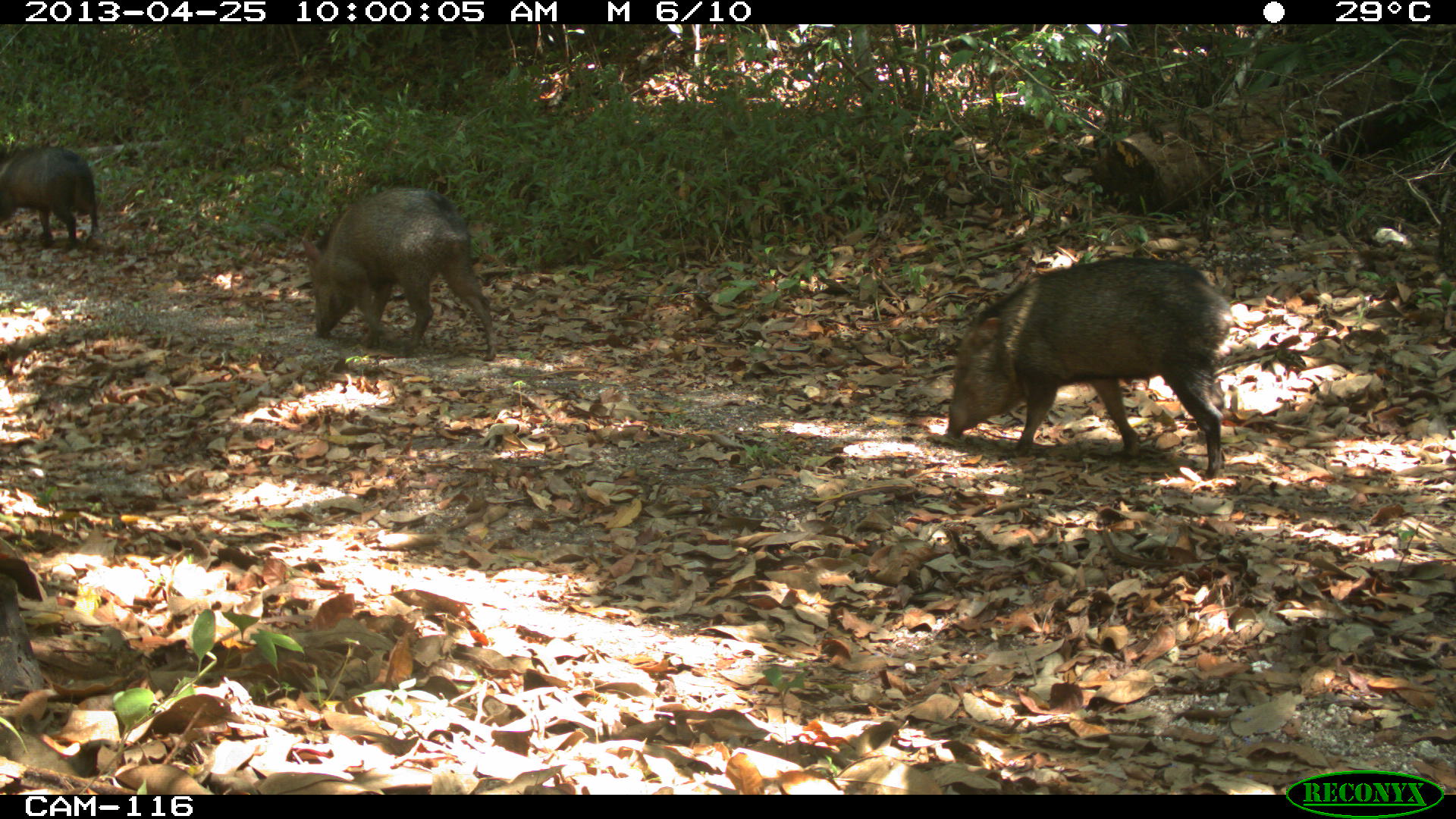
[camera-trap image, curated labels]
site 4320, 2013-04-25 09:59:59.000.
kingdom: Animalia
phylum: Chordata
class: Mammalia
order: Artiodactyla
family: Tayassuidae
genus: Pecari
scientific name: Pecari tajacu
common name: collared peccary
Pecari tajacu (collared peccary), count 3.